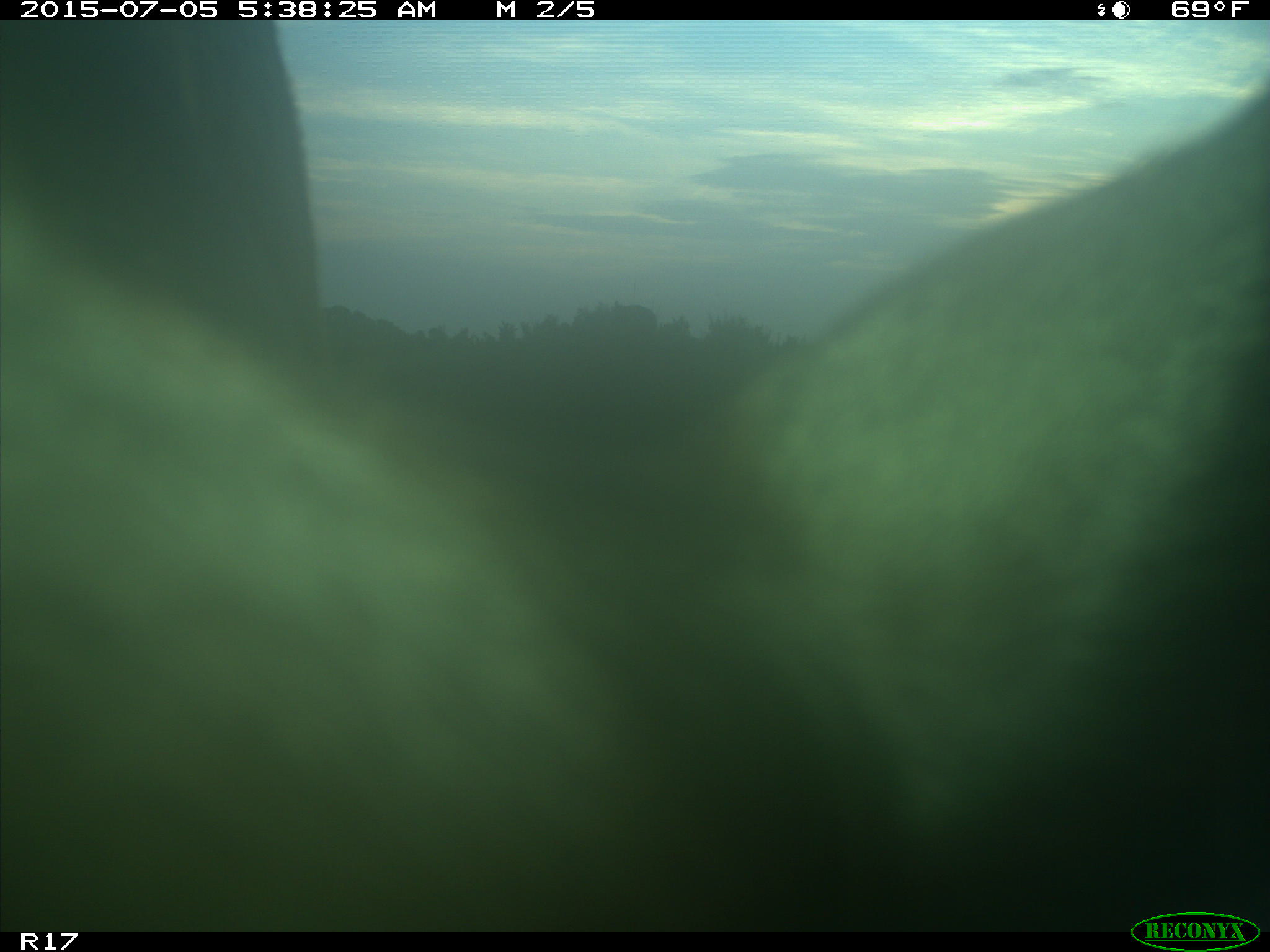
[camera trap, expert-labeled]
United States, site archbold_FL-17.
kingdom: Animalia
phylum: Chordata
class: Mammalia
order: Artiodactyla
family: Bovidae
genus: Bos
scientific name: Bos taurus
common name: domestic cow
Bos taurus (domestic cow).